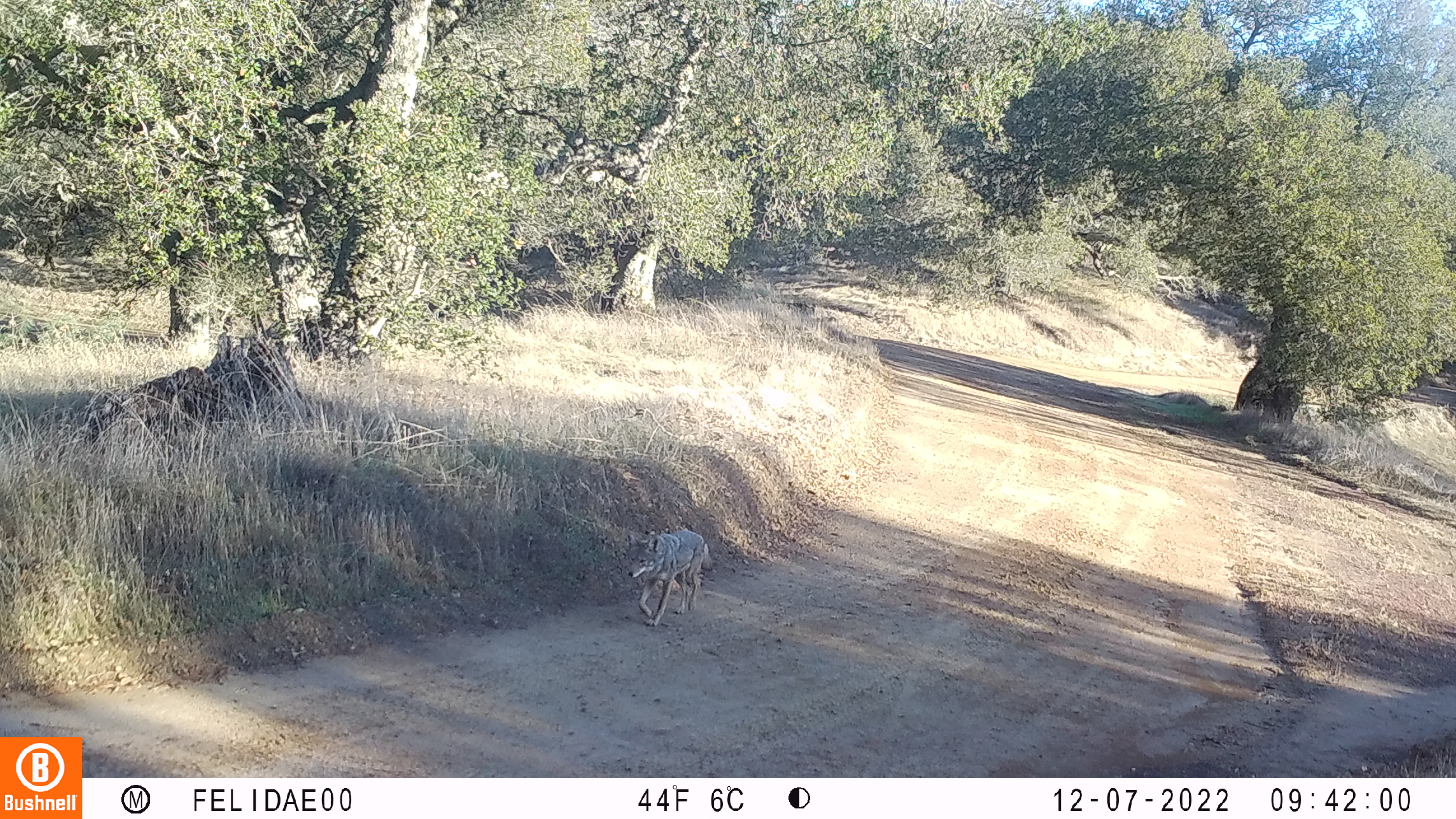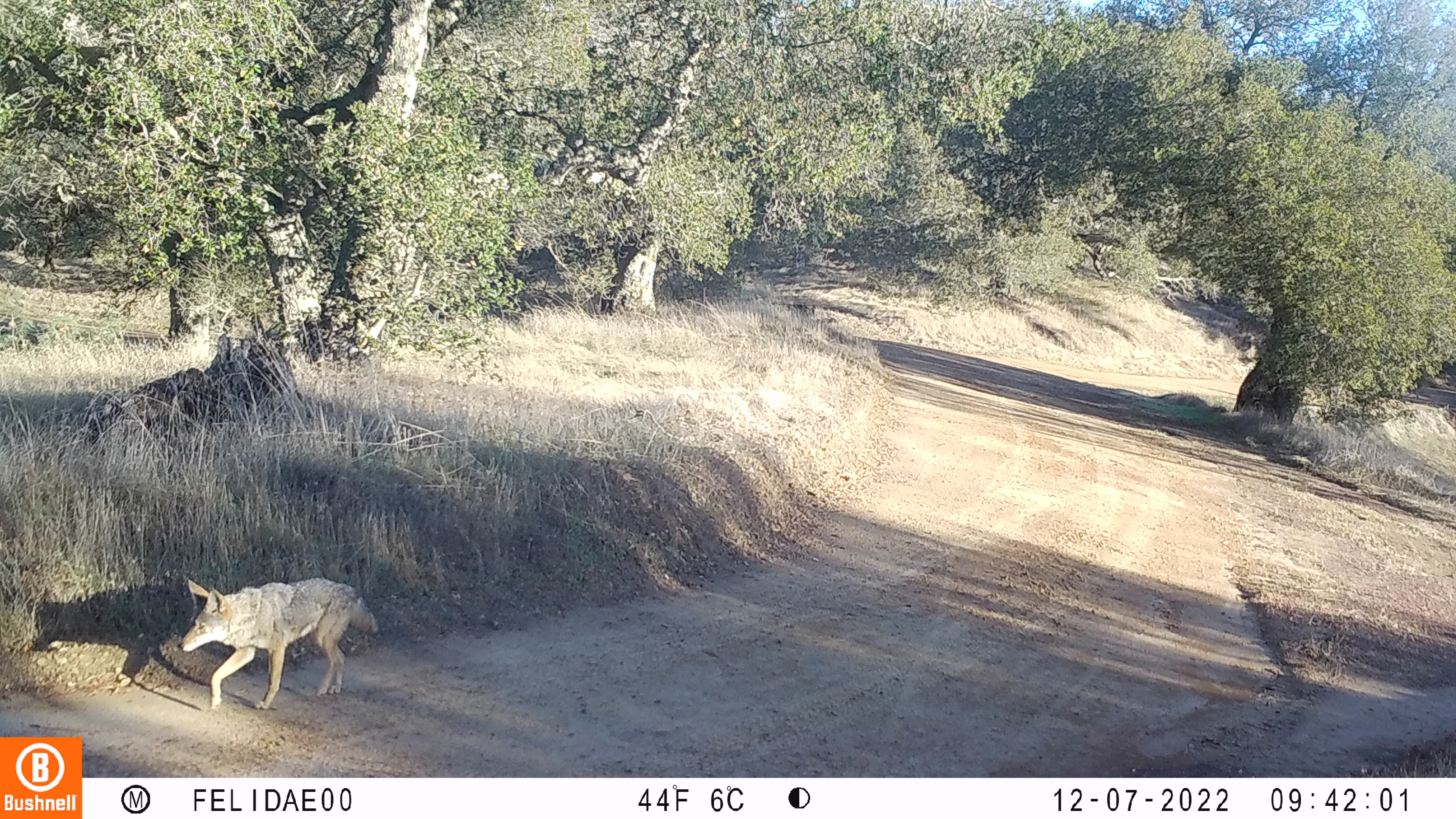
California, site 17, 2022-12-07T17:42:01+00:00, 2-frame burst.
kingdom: Animalia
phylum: Chordata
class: Mammalia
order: Carnivora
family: Canidae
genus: Canis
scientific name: Canis latrans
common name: coyote